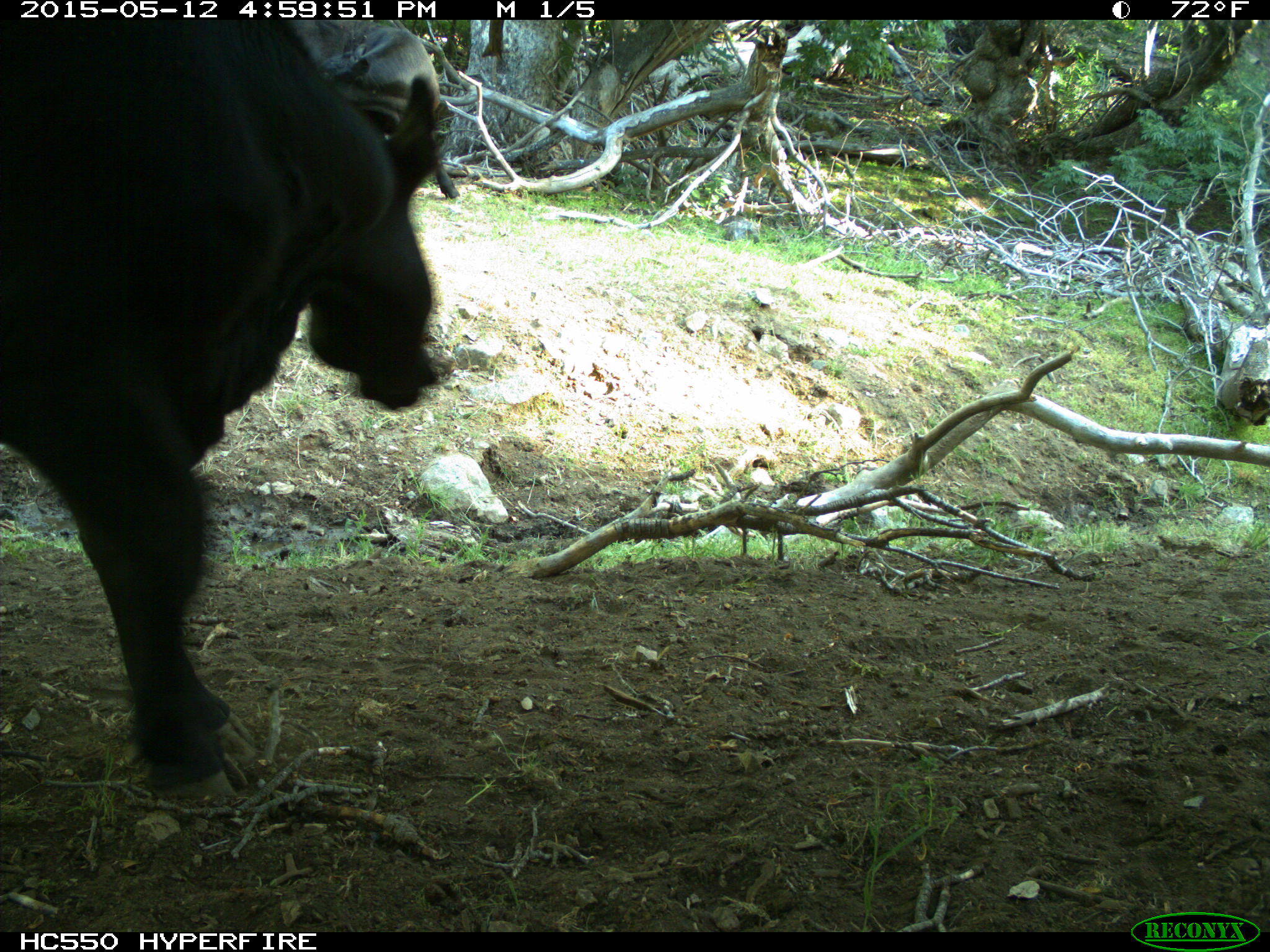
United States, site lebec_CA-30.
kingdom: Animalia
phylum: Chordata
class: Mammalia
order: Artiodactyla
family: Bovidae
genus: Bos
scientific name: Bos taurus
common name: domestic cow